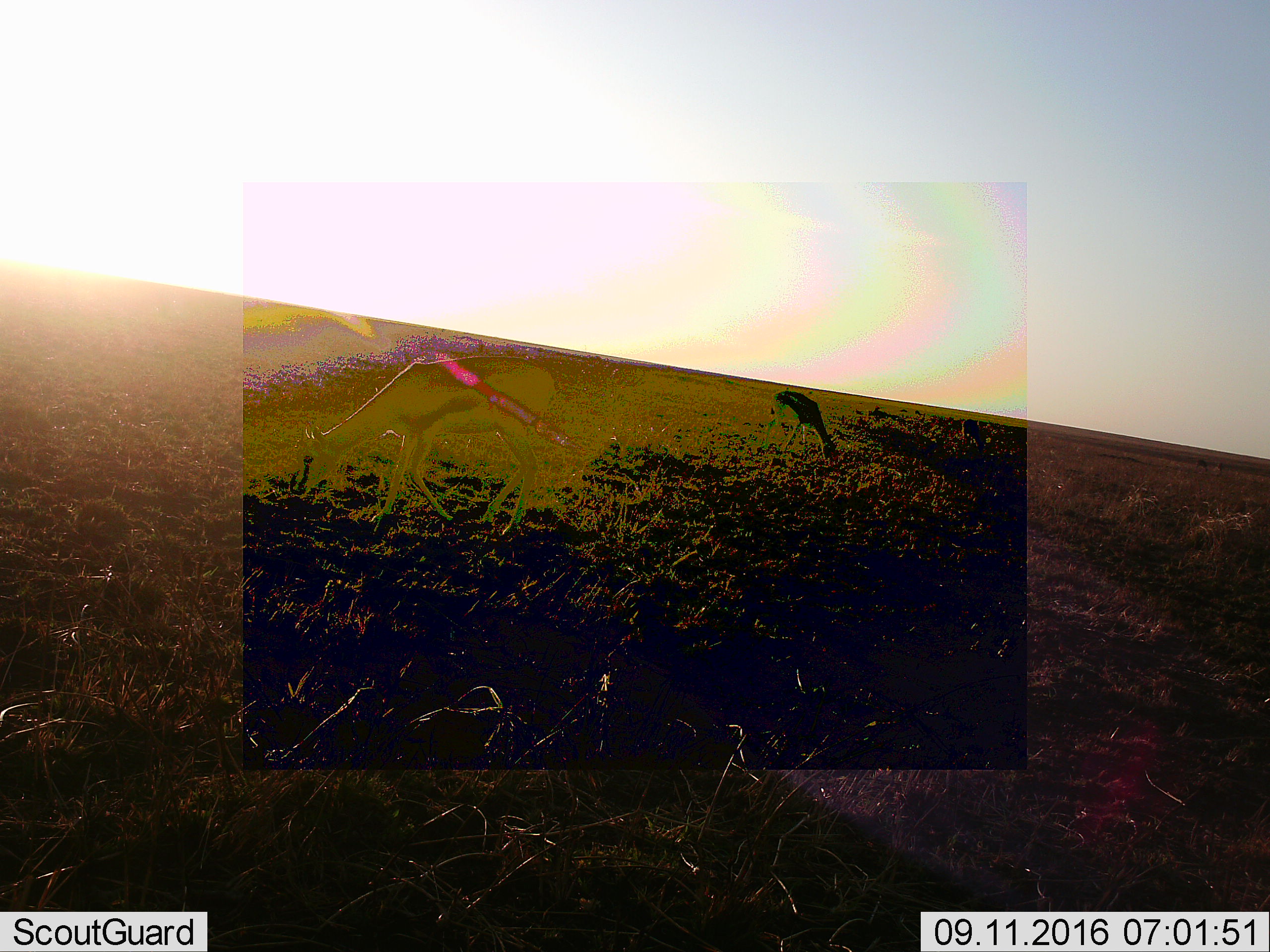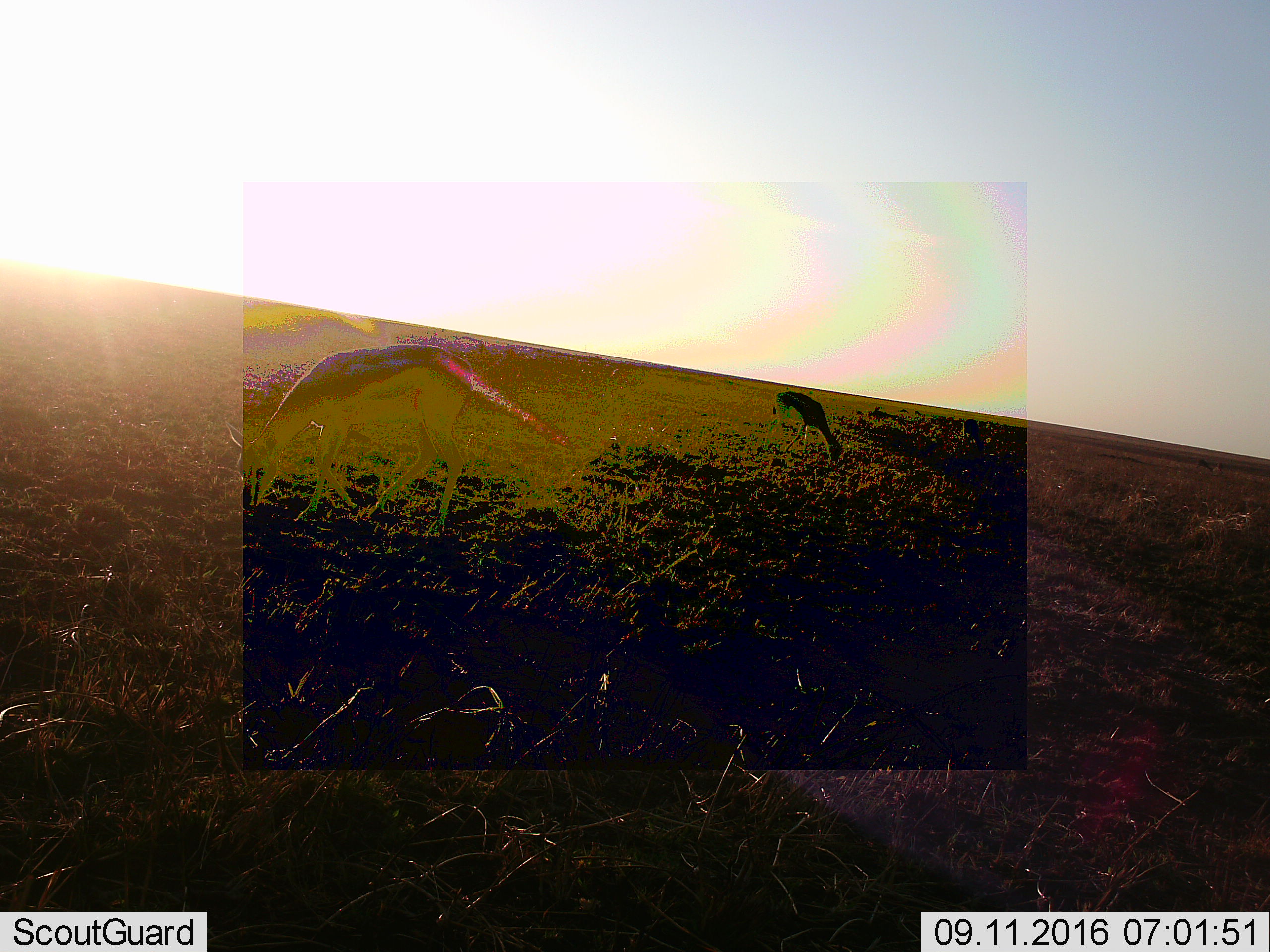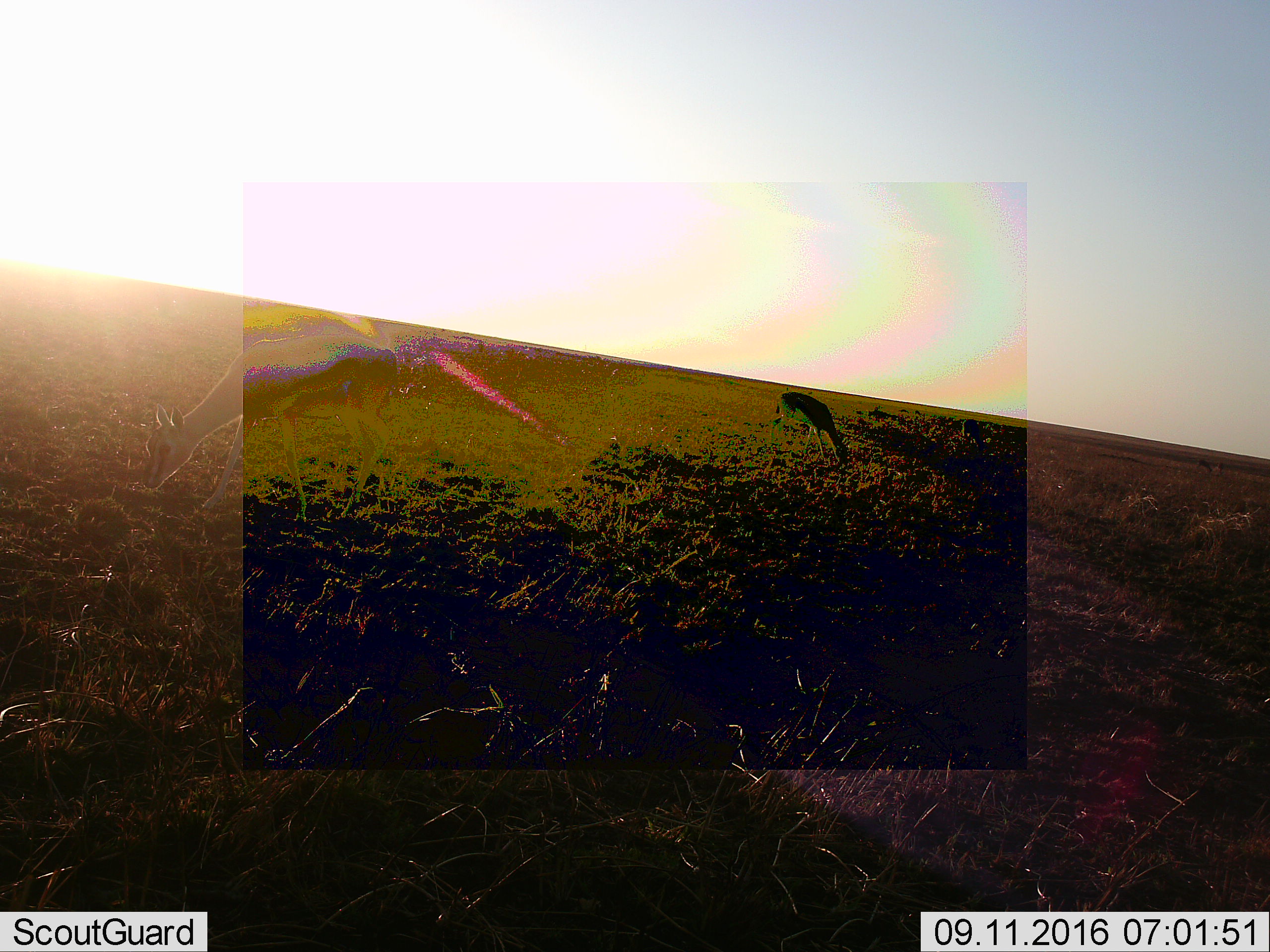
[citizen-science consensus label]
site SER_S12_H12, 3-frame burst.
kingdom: Animalia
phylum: Chordata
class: Mammalia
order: Artiodactyla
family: Bovidae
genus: Eudorcas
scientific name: Eudorcas thomsonii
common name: thomson's gazelle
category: gazellethomsons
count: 2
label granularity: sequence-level